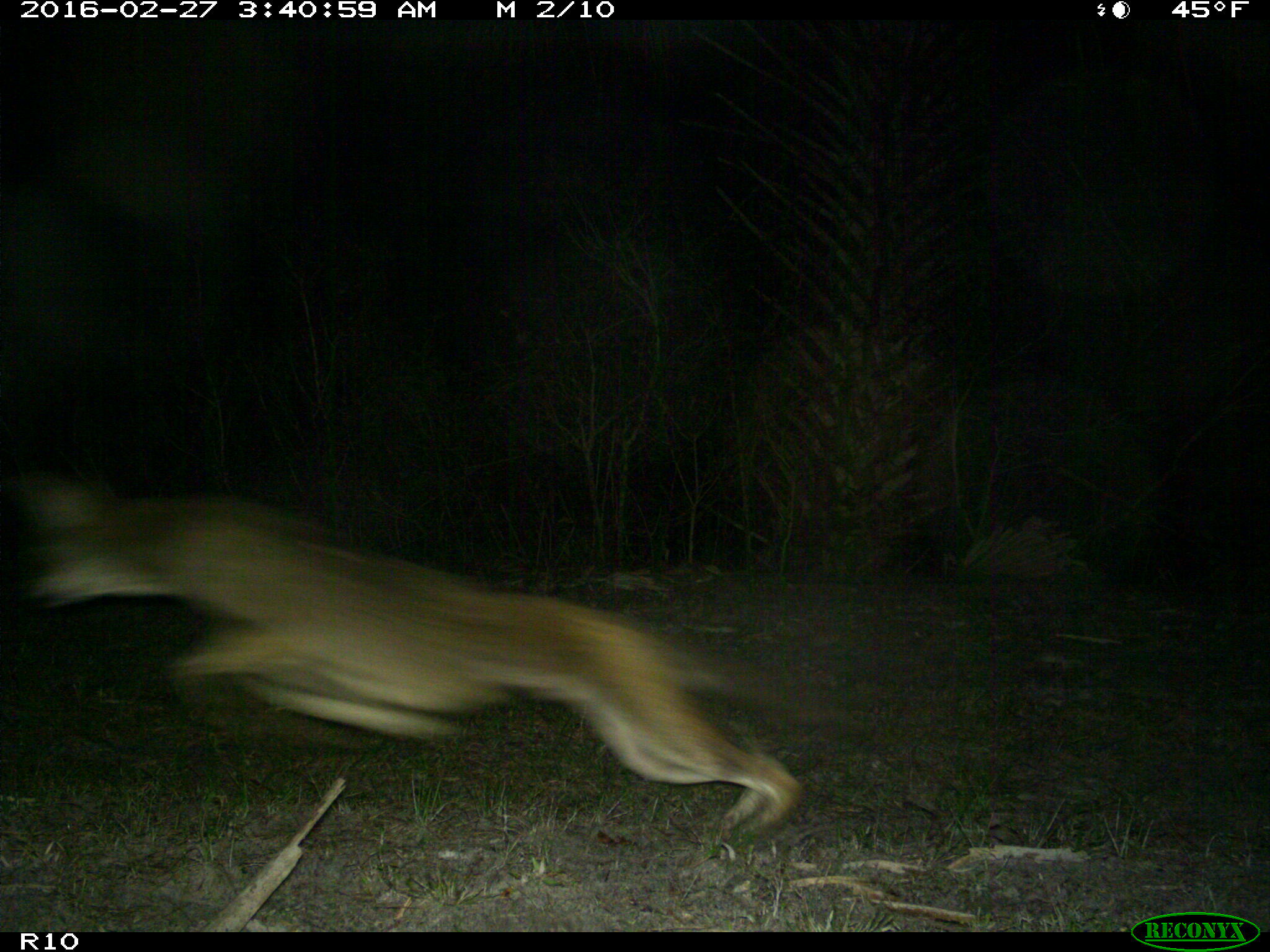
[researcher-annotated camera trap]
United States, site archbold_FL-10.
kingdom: Animalia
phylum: Chordata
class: Mammalia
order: Carnivora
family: Canidae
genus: Canis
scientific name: Canis latrans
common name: coyote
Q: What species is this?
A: Canis latrans (coyote).